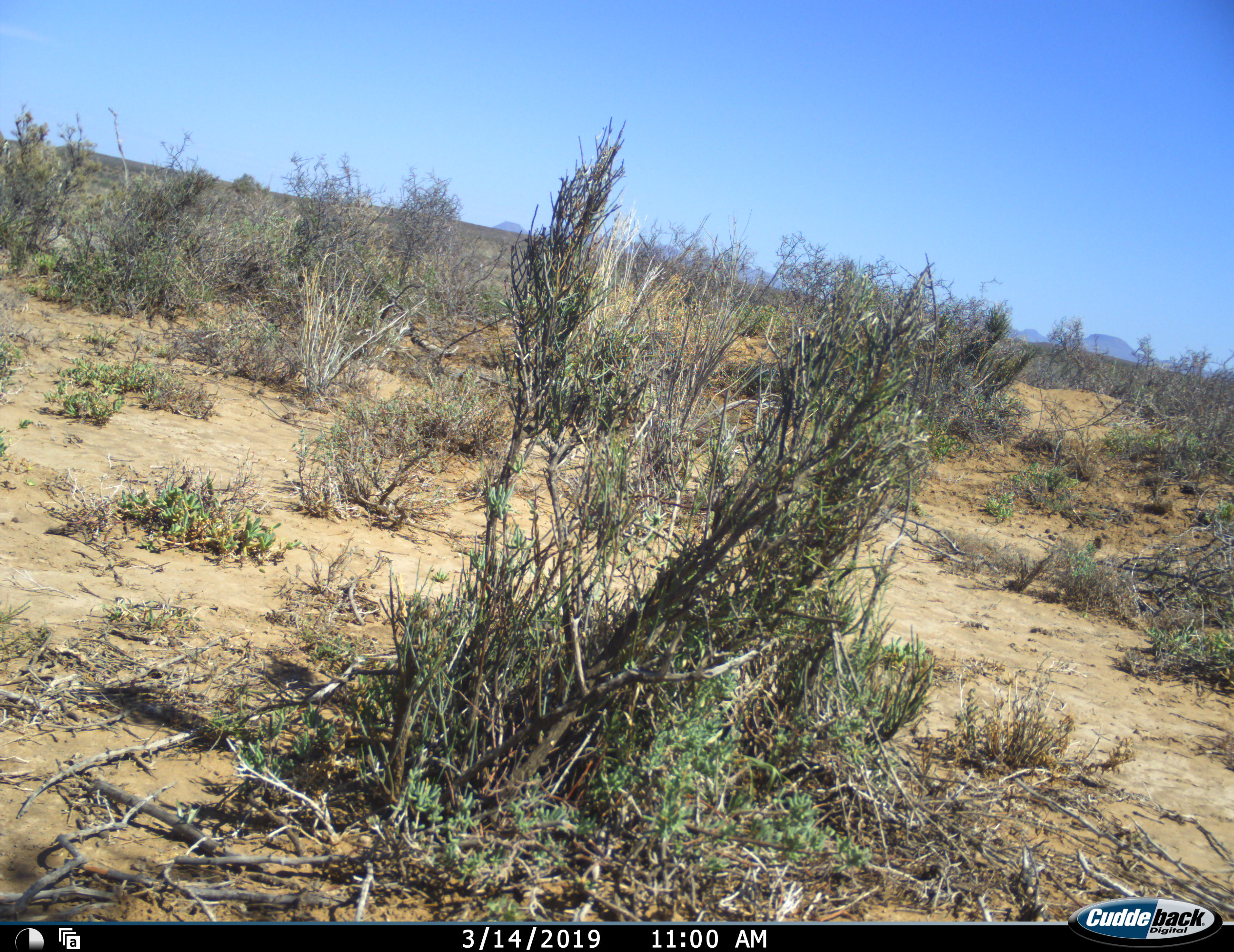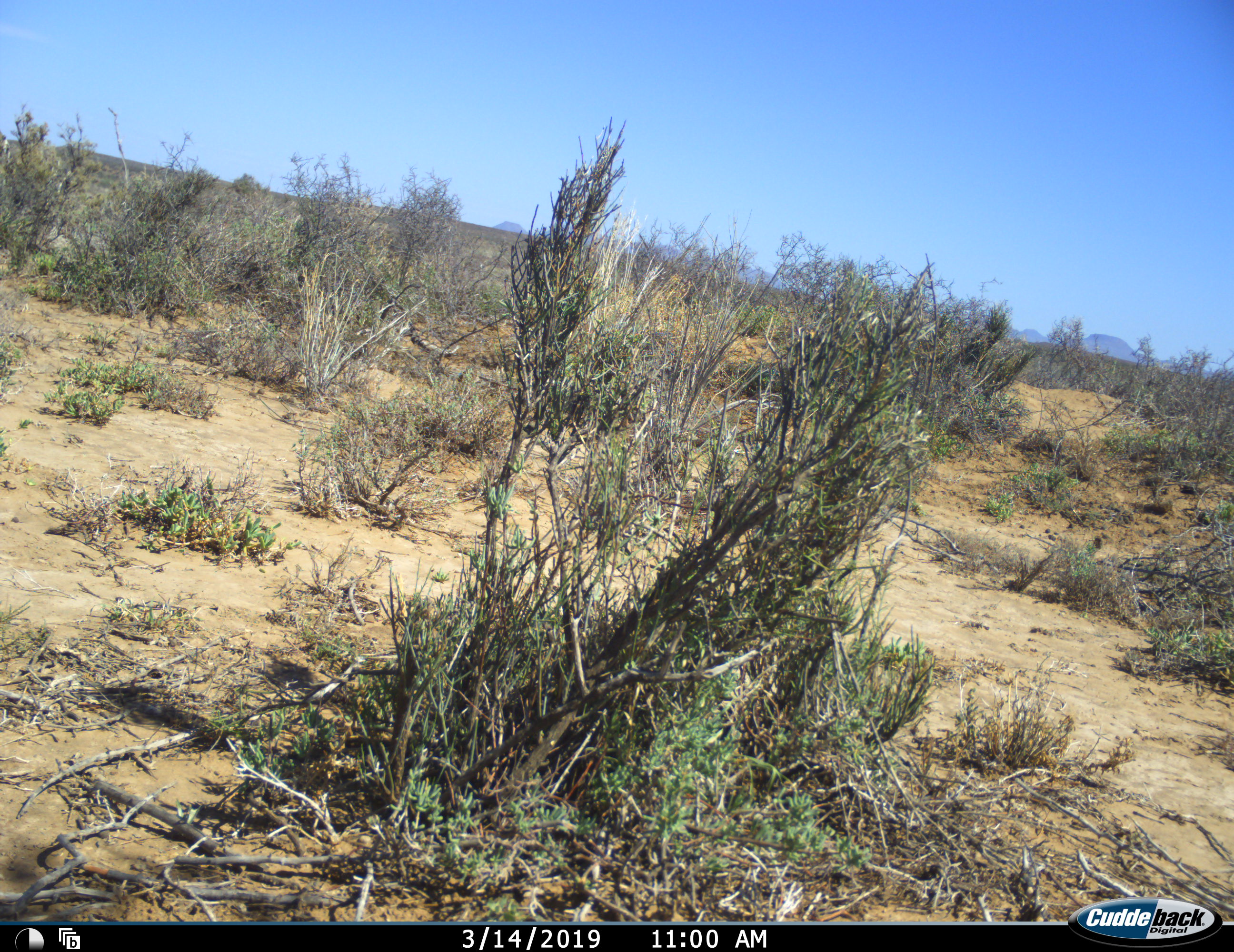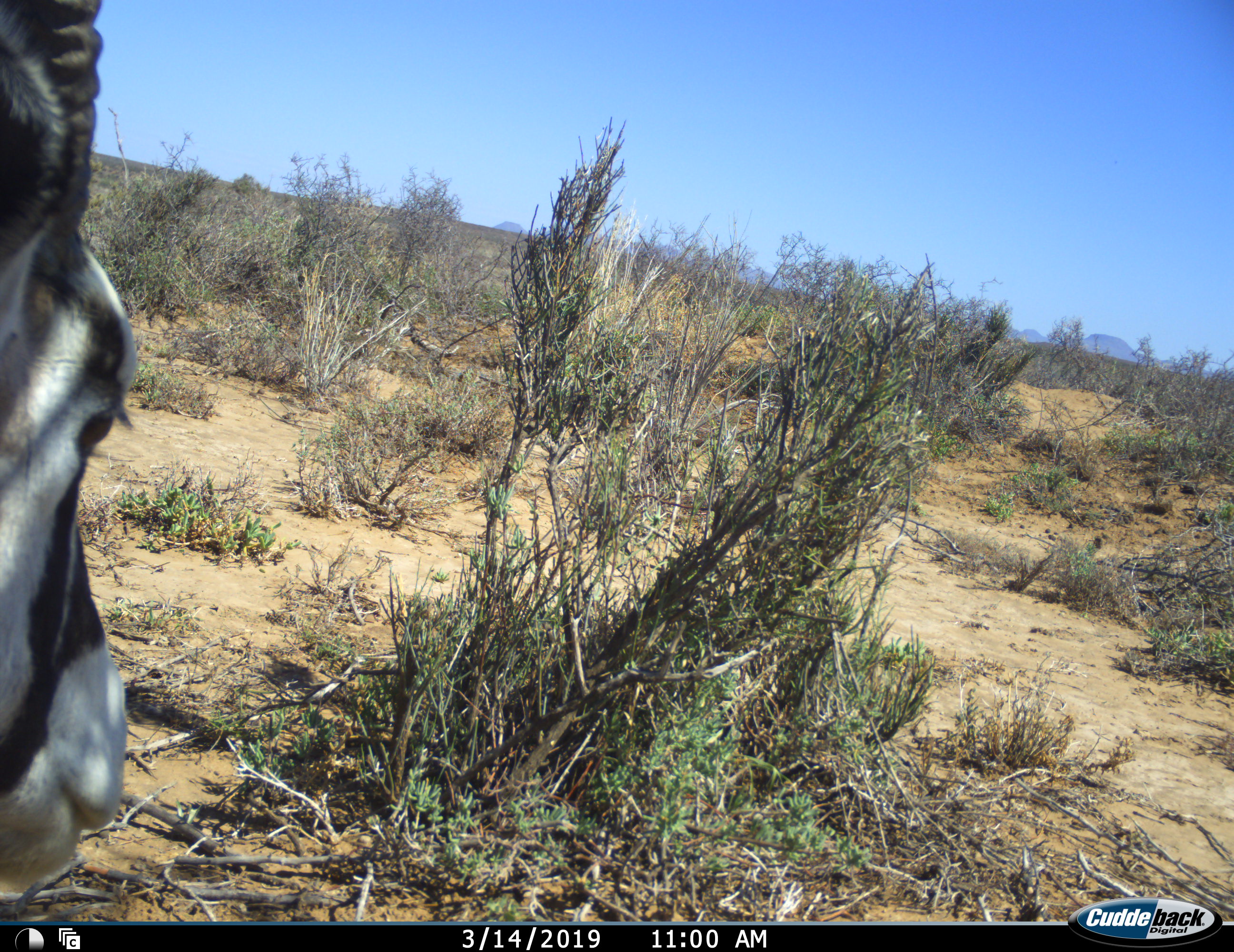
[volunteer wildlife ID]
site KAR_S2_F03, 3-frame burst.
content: unidentified animal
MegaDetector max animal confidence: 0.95